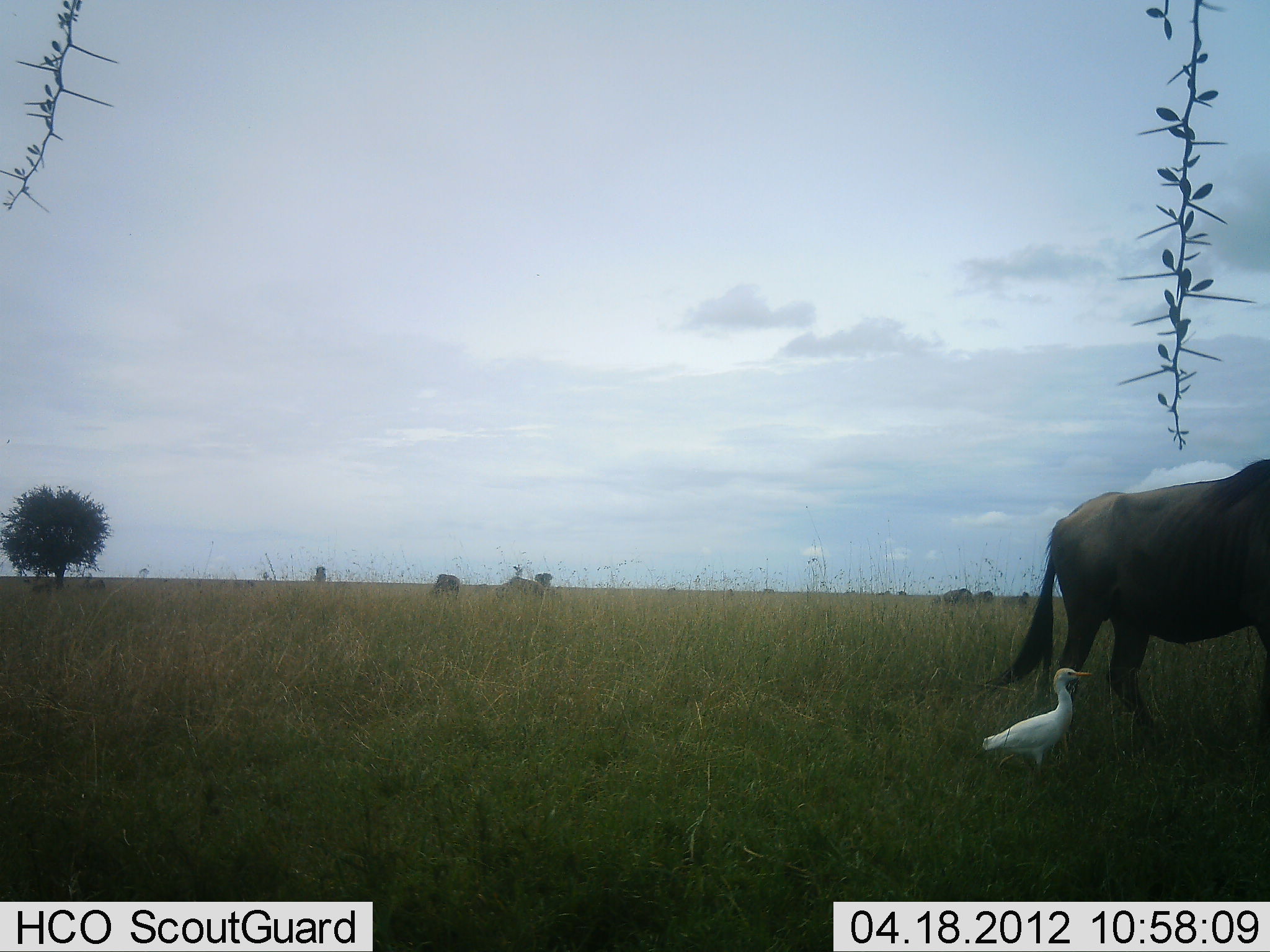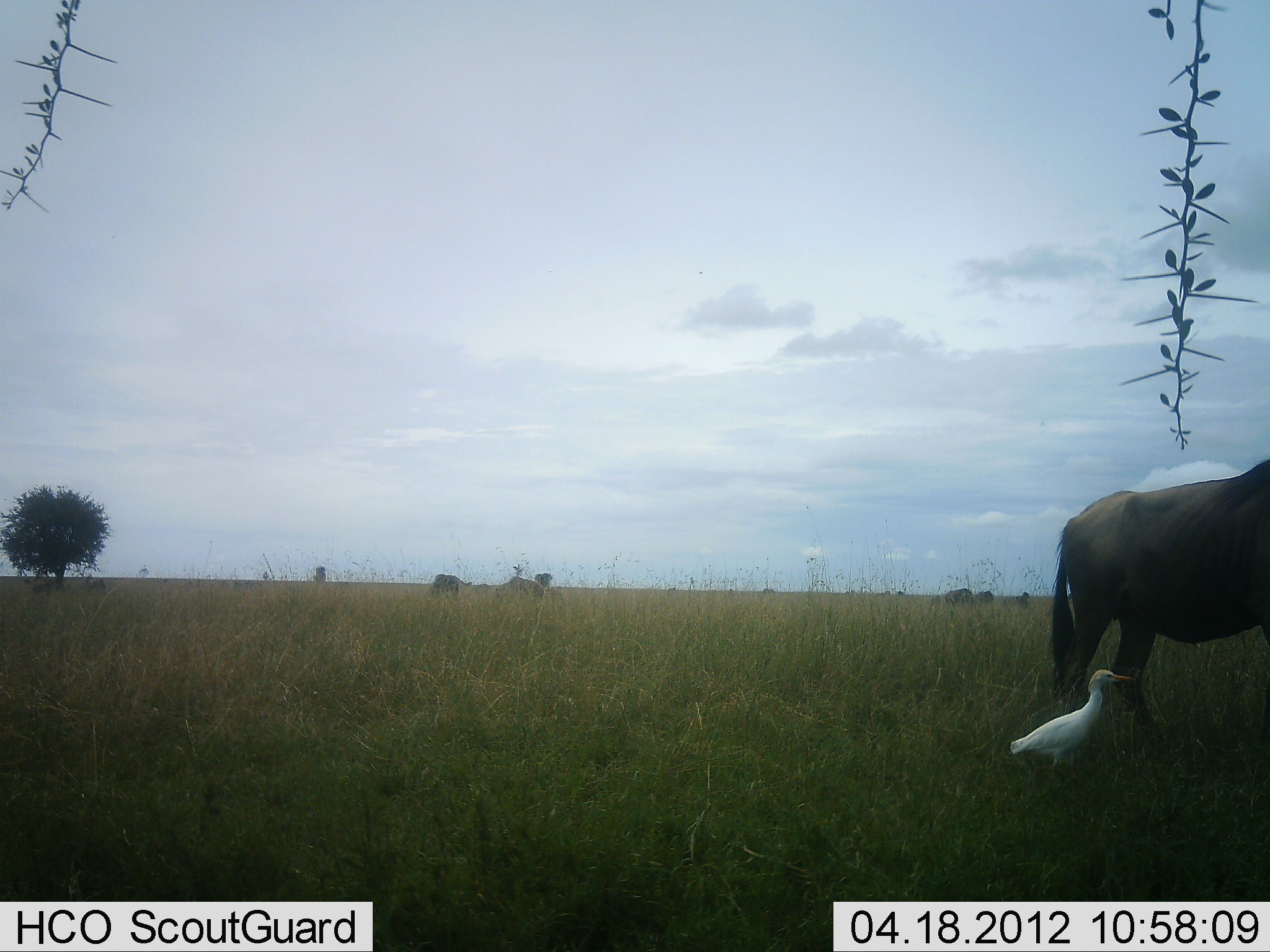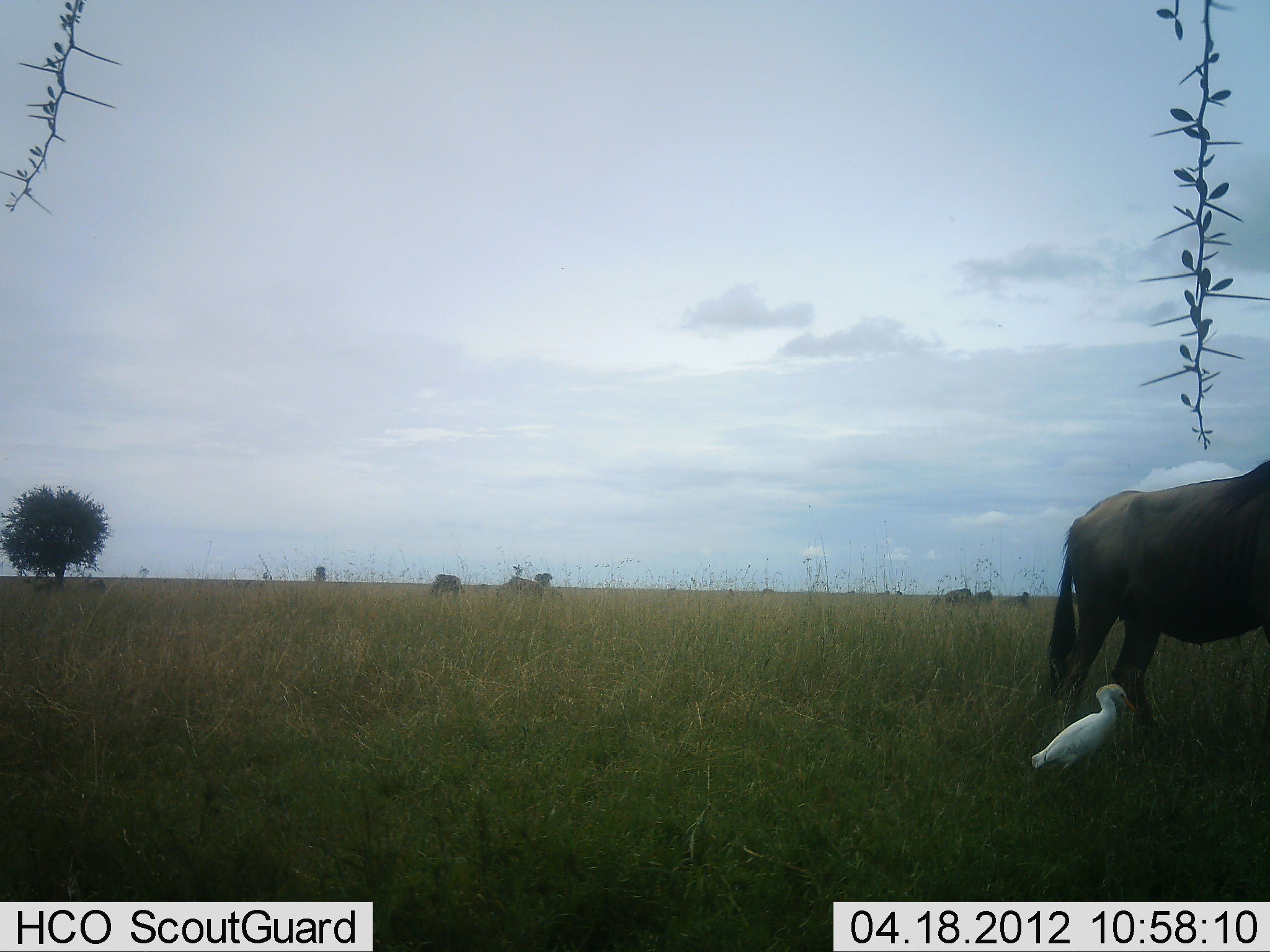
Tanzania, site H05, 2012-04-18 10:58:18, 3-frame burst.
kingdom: Animalia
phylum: Chordata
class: Aves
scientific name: Aves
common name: bird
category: otherbird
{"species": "otherbird (bird) (Aves)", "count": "1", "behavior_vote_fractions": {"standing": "72%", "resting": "0%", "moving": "28%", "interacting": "0%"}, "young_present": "0%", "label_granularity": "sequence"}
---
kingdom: Animalia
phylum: Chordata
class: Mammalia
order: Artiodactyla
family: Bovidae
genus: Connochaetes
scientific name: Connochaetes taurinus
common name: blue wildebeest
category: wildebeest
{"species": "wildebeest (blue wildebeest) (Connochaetes taurinus)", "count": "2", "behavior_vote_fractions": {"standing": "79%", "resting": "0%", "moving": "29%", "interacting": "0%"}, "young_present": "0%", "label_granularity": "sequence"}